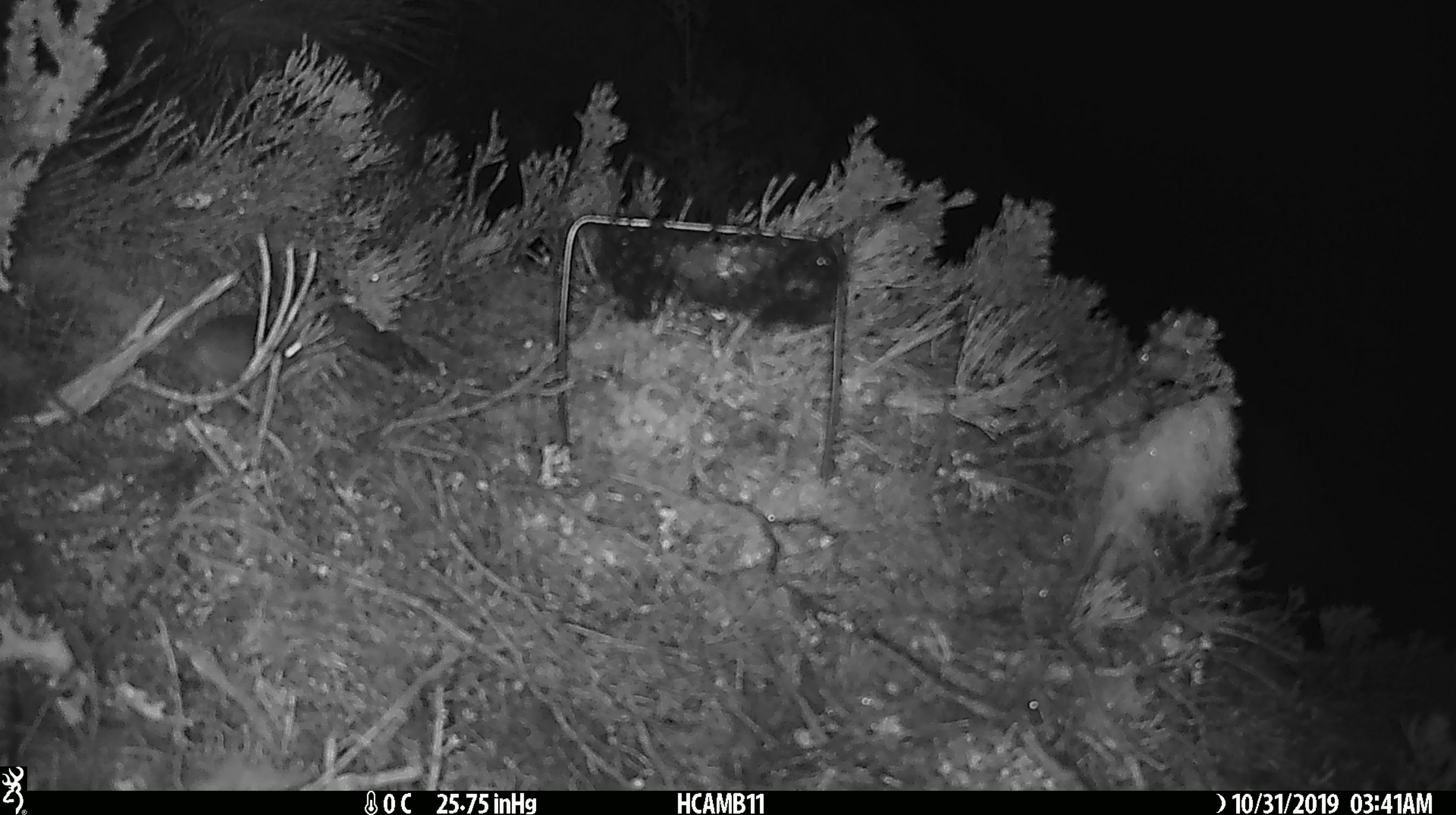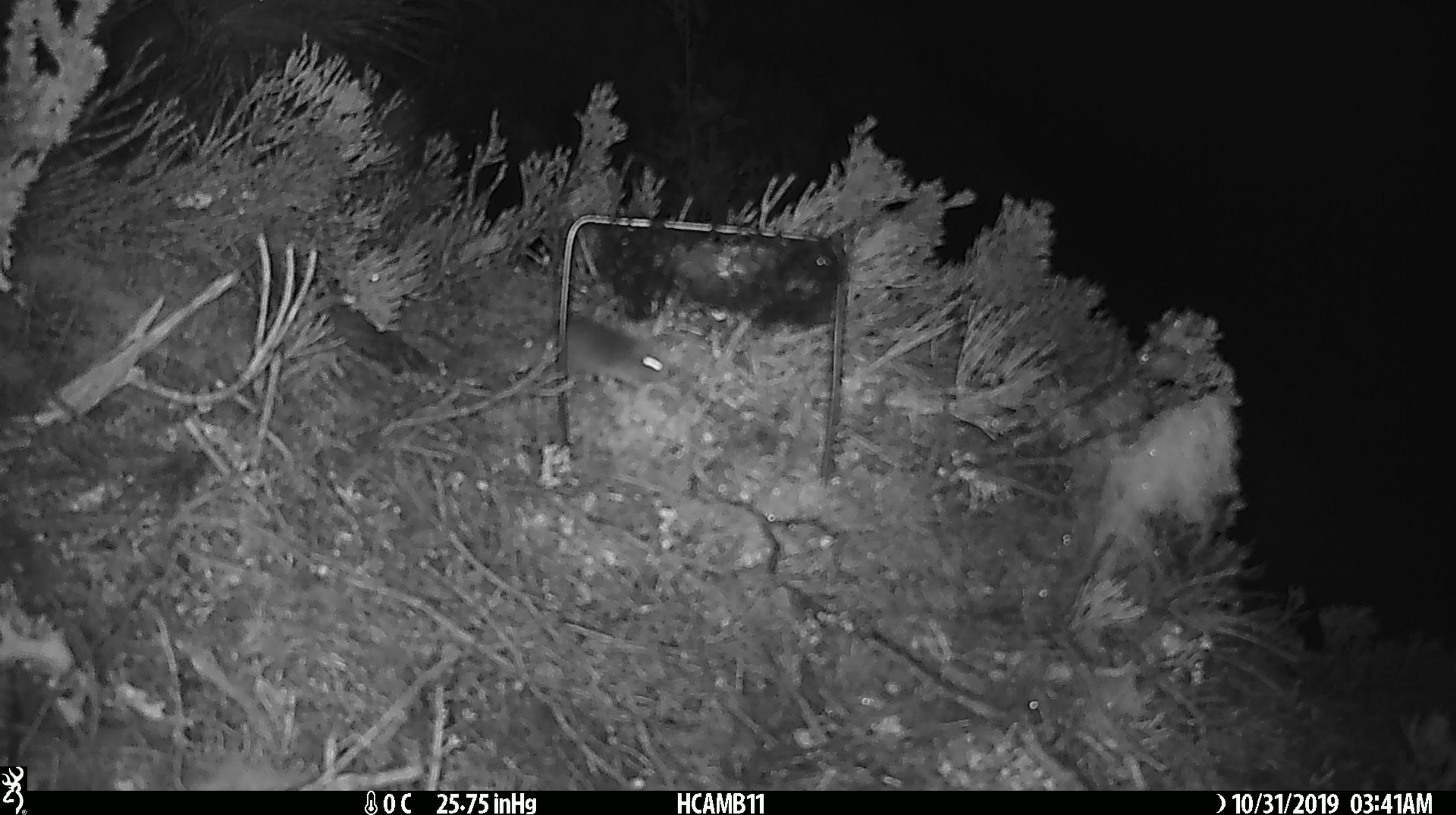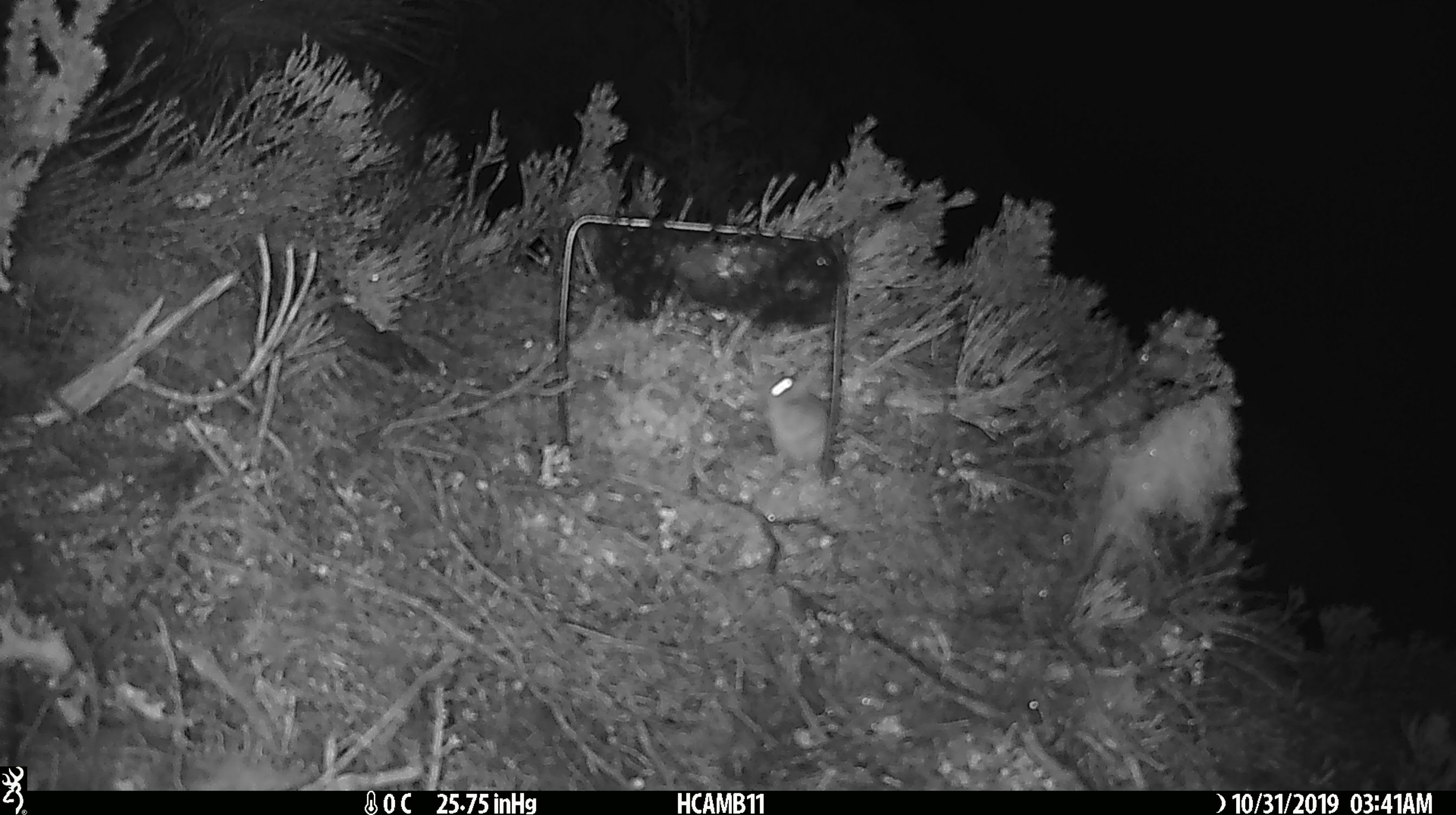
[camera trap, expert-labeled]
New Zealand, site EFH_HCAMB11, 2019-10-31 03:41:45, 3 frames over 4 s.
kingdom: Animalia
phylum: Chordata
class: Mammalia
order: Rodentia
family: Muridae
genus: Mus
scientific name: Mus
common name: mouse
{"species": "mouse (Mus)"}